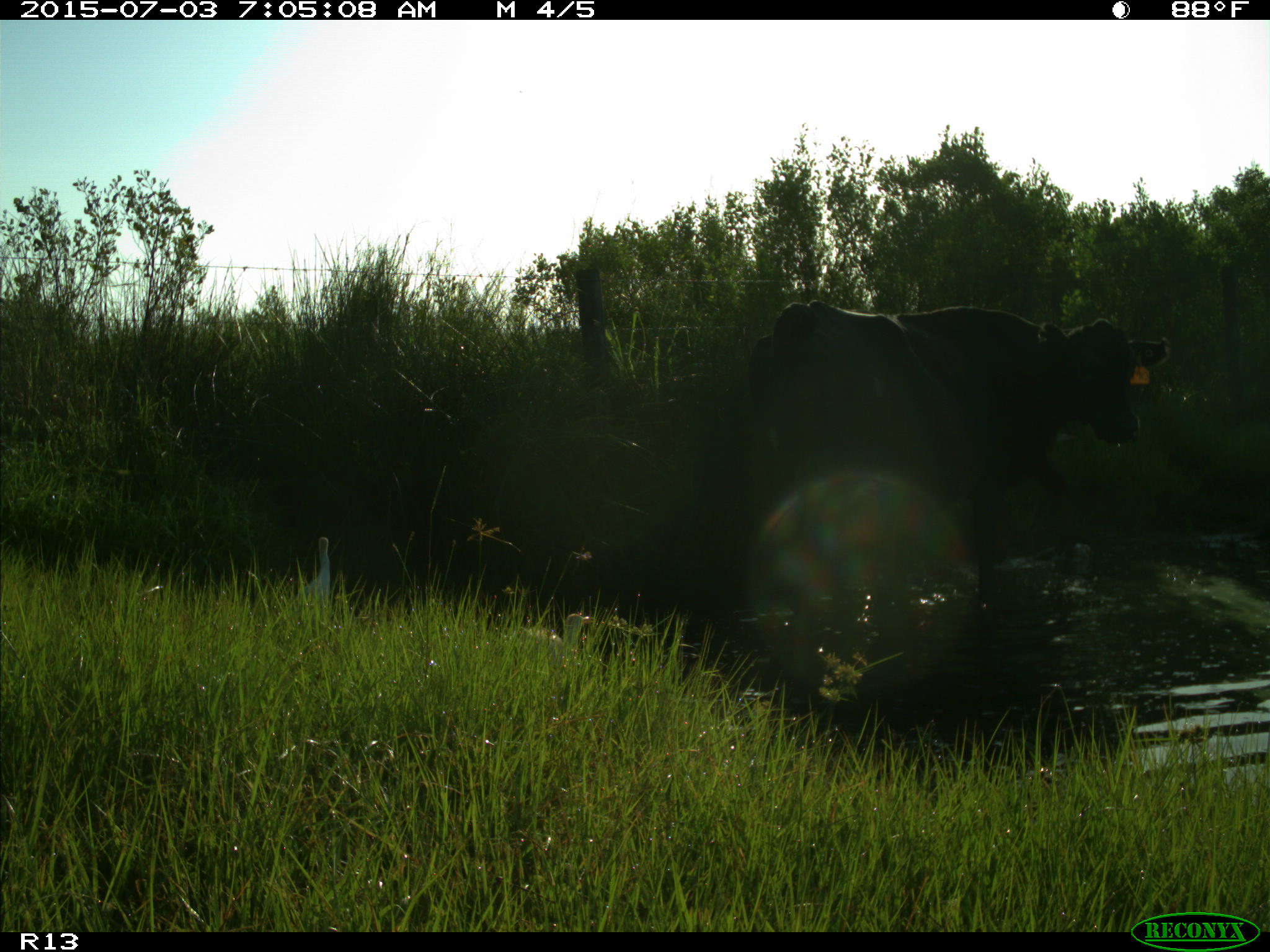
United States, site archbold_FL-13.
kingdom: Animalia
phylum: Chordata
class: Mammalia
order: Artiodactyla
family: Bovidae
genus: Bos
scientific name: Bos taurus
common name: domestic cow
Bos taurus (domestic cow).